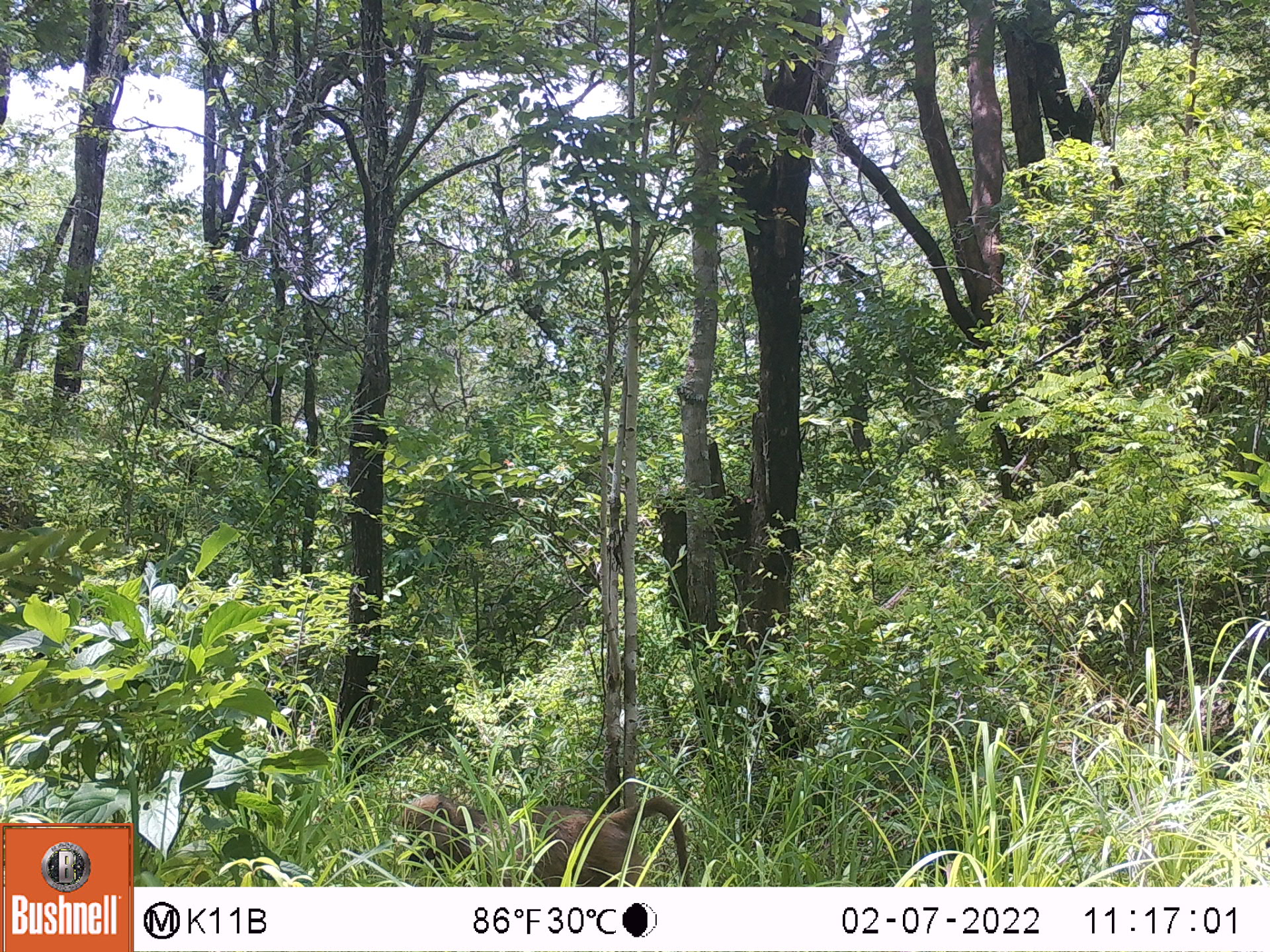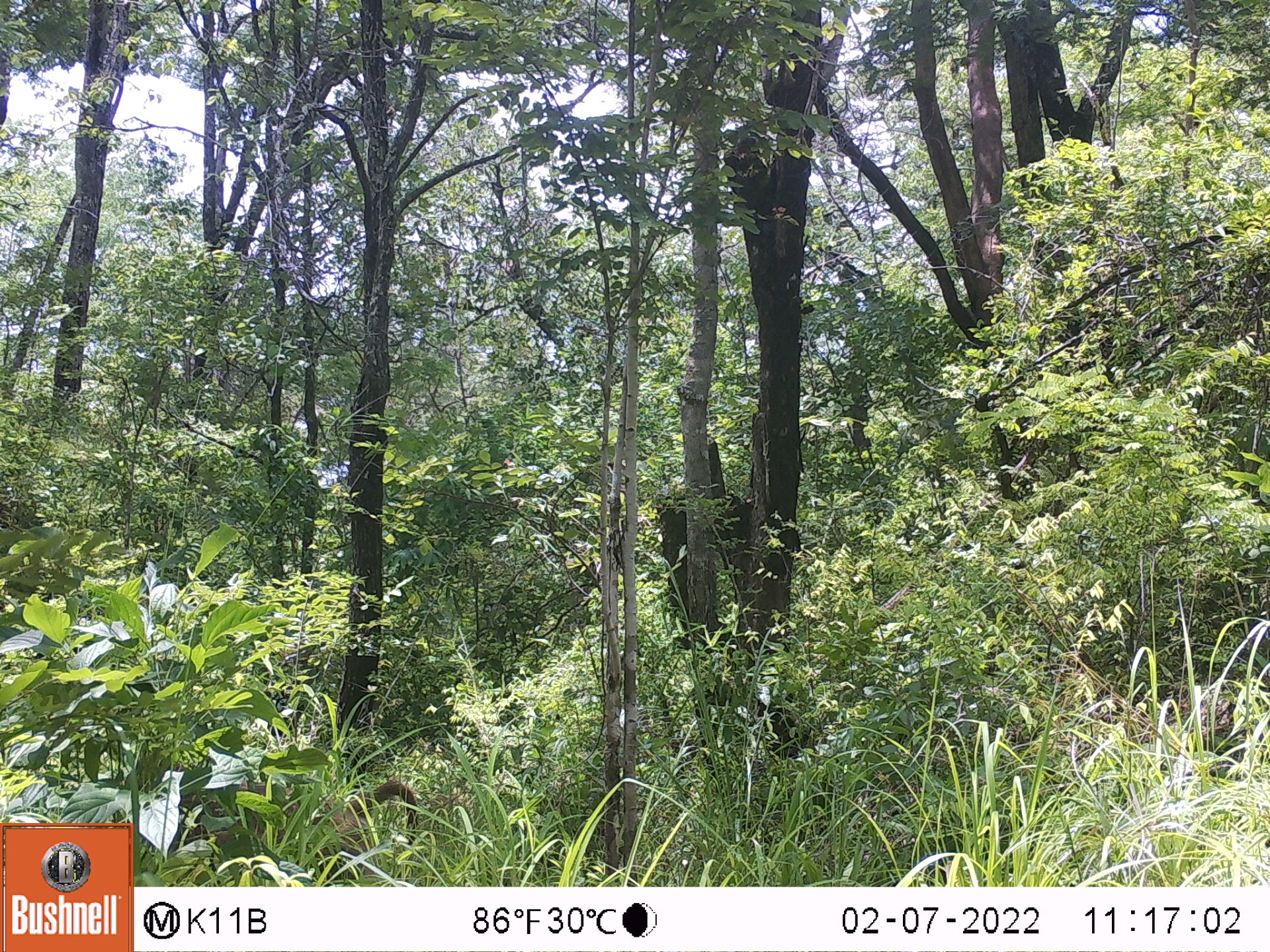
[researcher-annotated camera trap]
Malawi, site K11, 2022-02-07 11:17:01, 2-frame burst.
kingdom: Animalia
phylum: Chordata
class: Mammalia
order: Primates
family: Cercopithecidae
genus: Papio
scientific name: Papio cynocephalus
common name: yellow baboon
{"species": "yellow baboon (Papio cynocephalus)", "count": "1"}